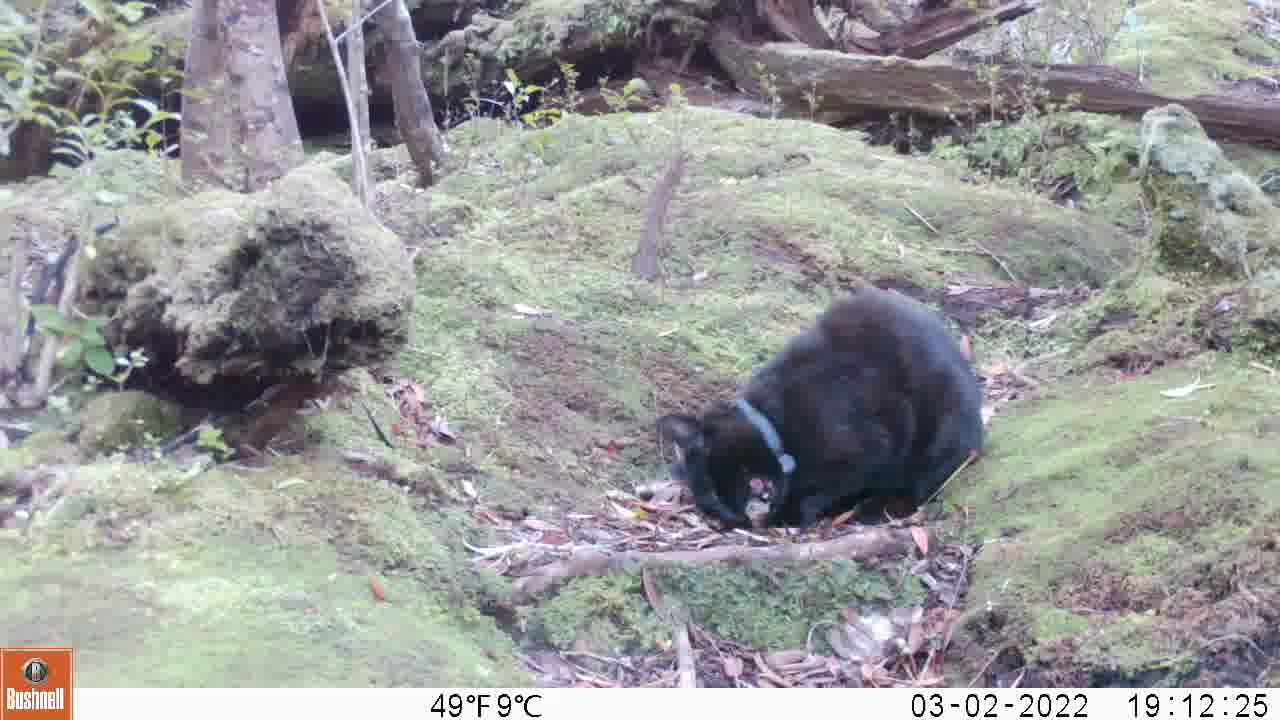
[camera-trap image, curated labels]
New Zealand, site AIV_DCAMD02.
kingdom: Animalia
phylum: Chordata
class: Mammalia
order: Carnivora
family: Felidae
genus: Felis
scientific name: Felis catus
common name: domestic cat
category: cat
Cat (domestic cat) (Felis catus).